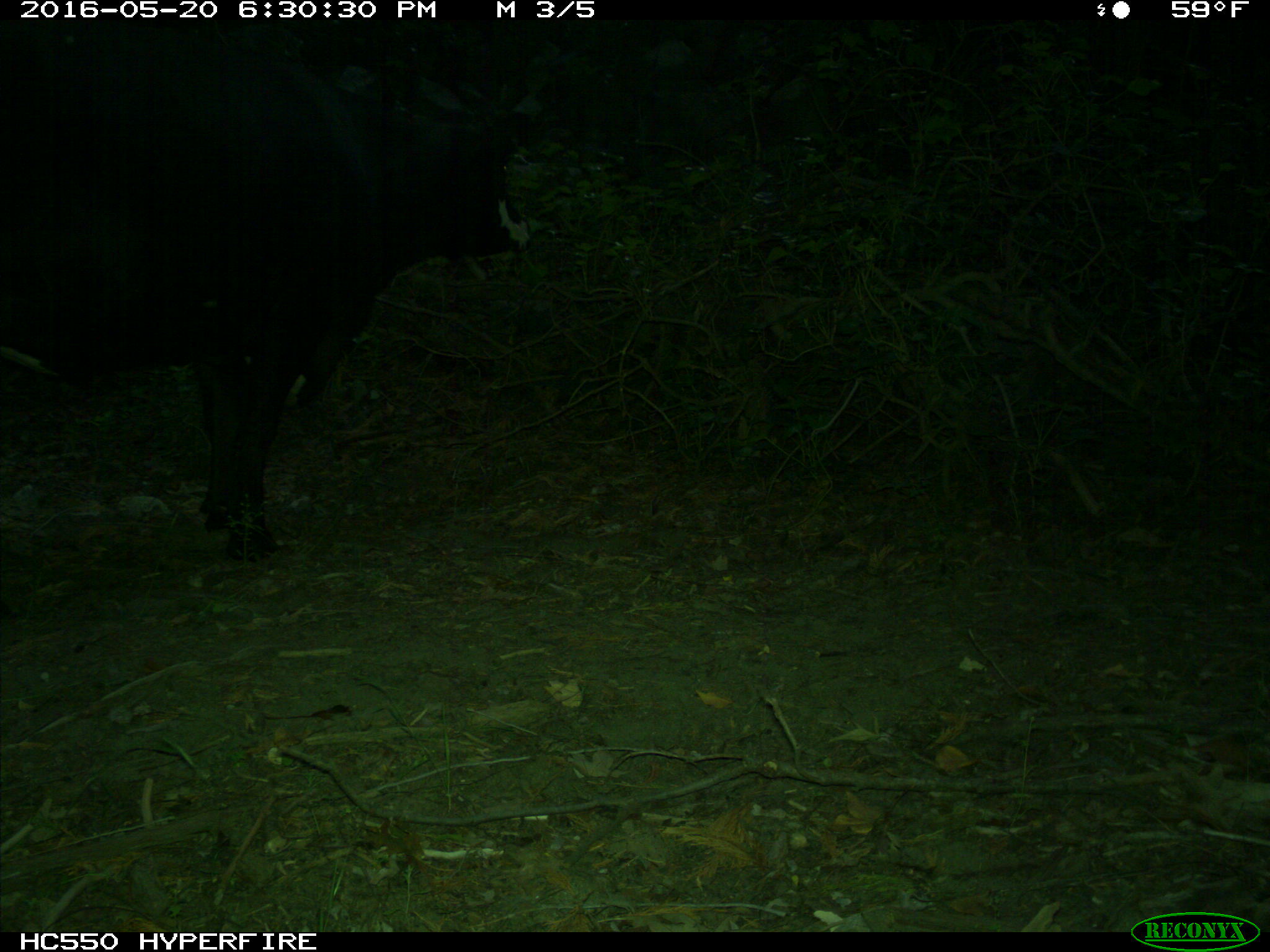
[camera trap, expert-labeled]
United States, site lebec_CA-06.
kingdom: Animalia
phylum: Chordata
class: Mammalia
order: Artiodactyla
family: Bovidae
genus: Bos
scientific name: Bos taurus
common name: domestic cow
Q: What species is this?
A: Bos taurus (domestic cow).